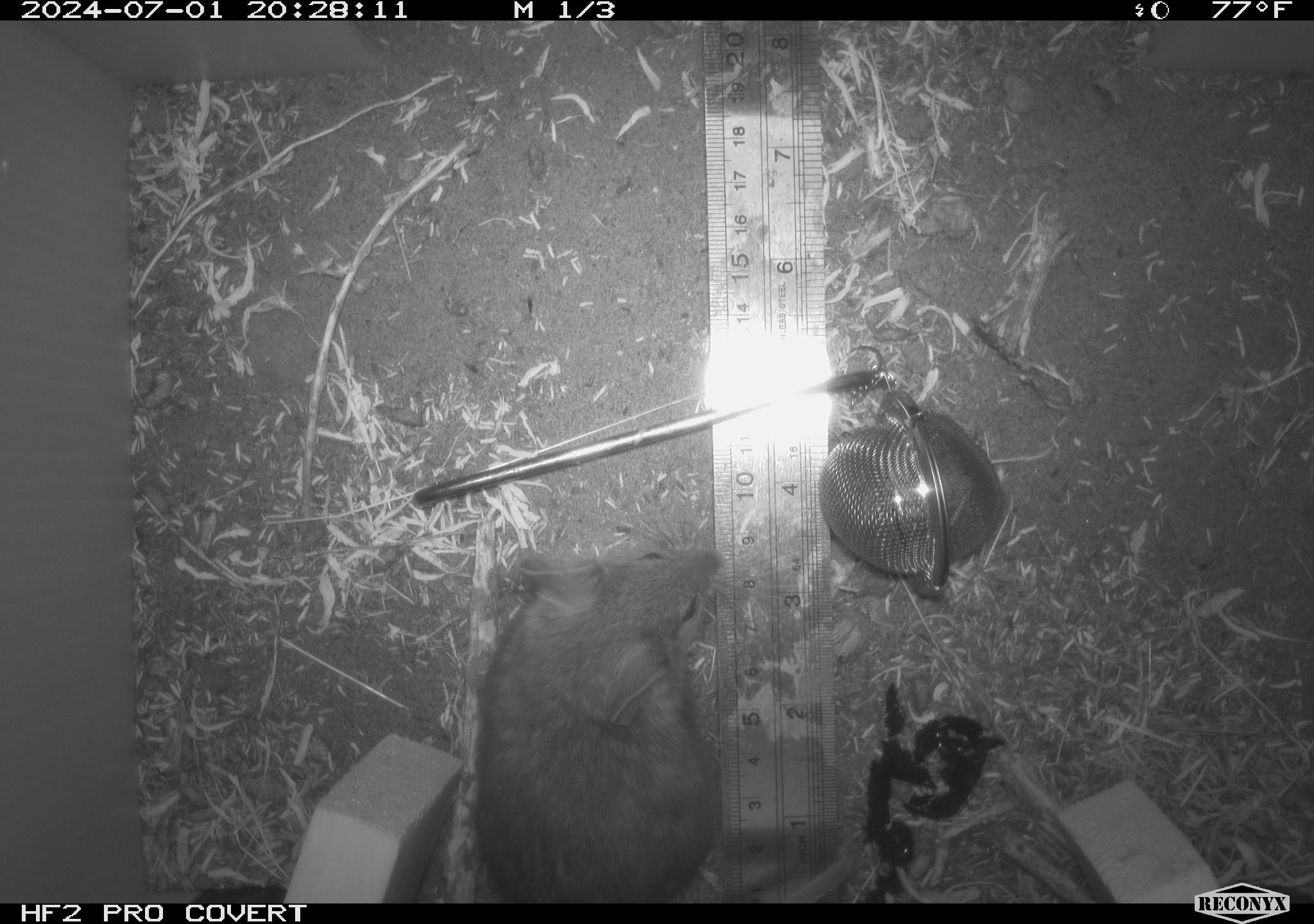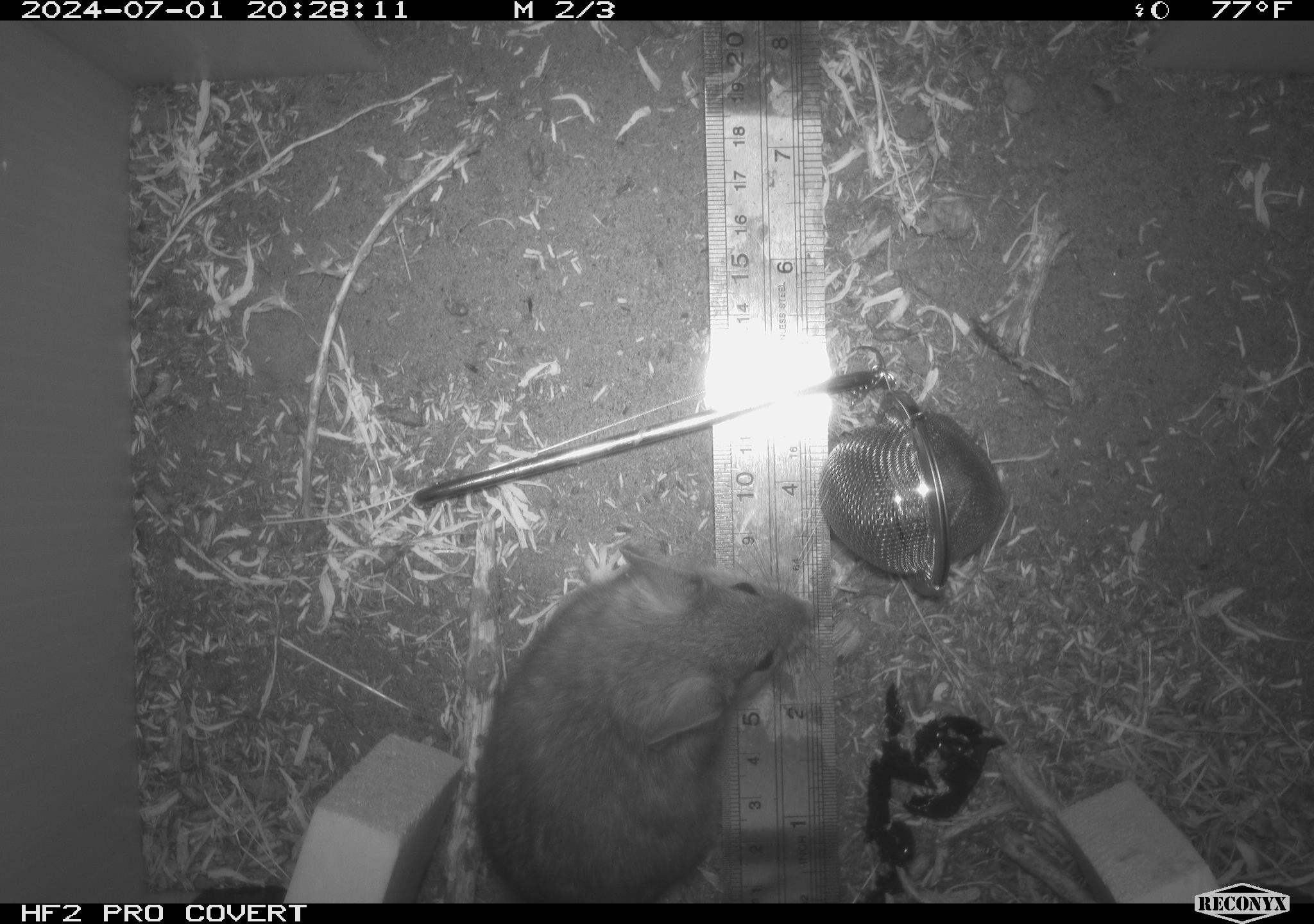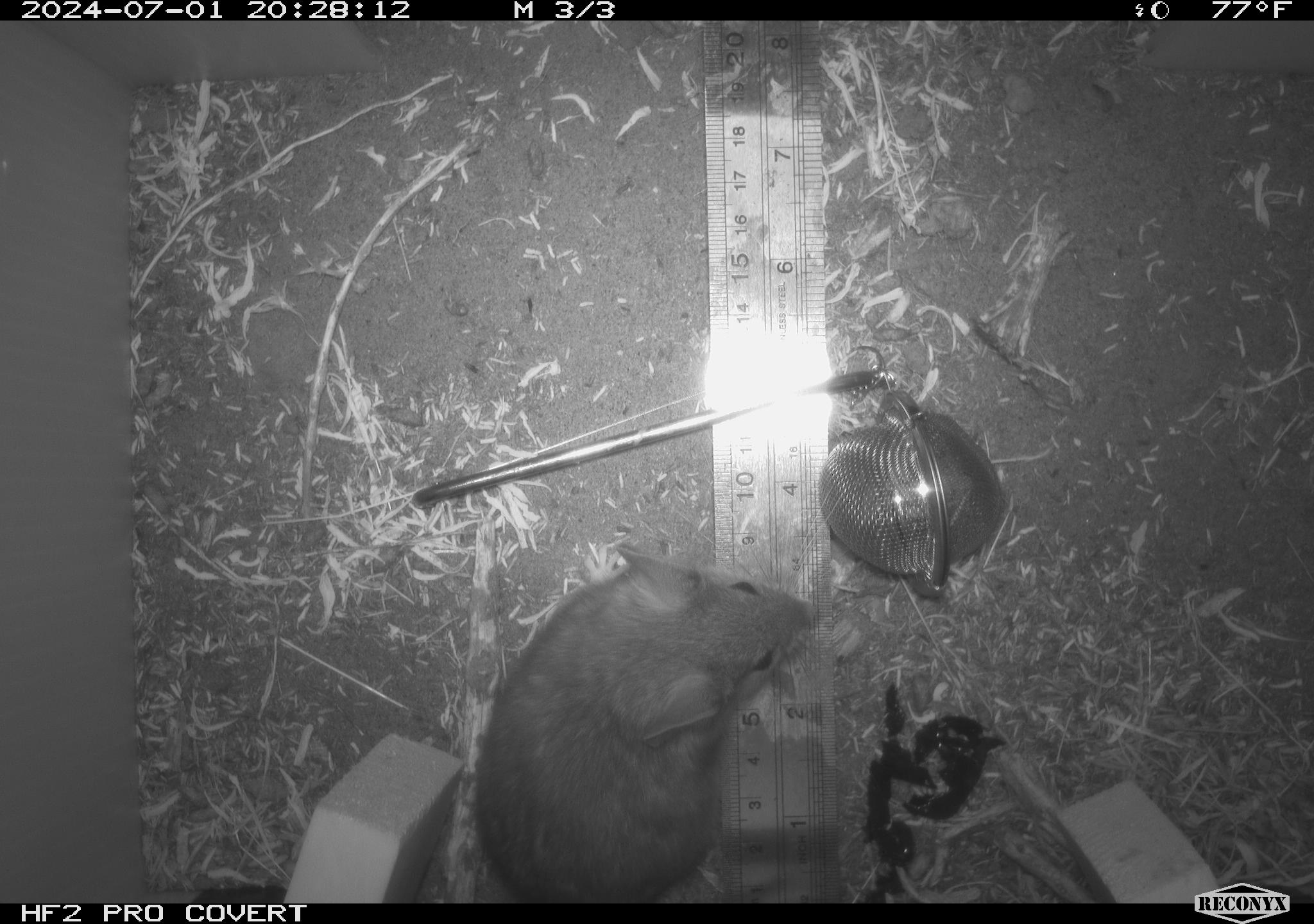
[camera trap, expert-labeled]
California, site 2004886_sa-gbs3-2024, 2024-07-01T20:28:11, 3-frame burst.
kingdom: Animalia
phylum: Chordata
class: Mammalia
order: Rodentia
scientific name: Rodentia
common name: woodrat or rat or mouse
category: woodrat or rat or mouse species